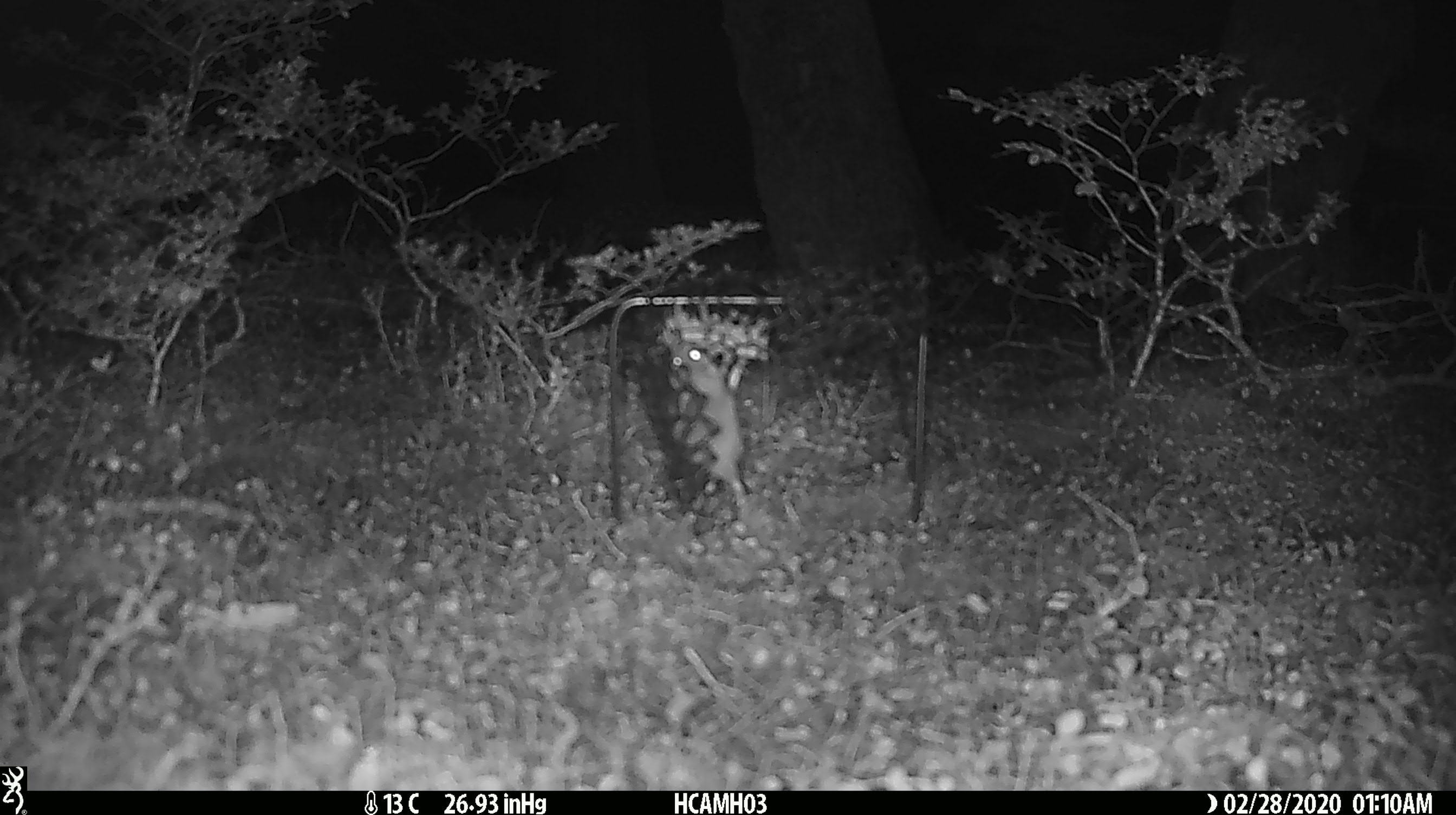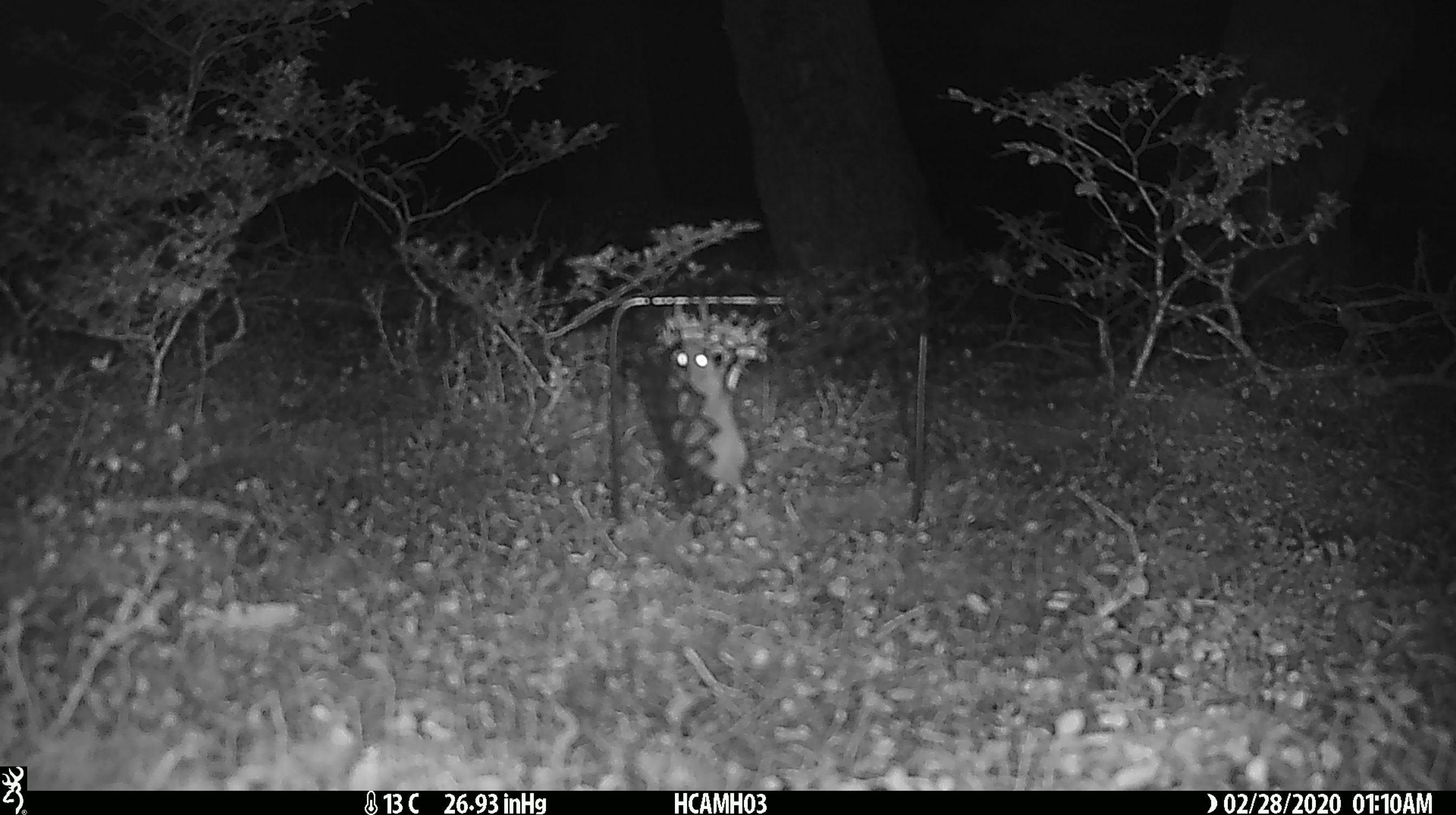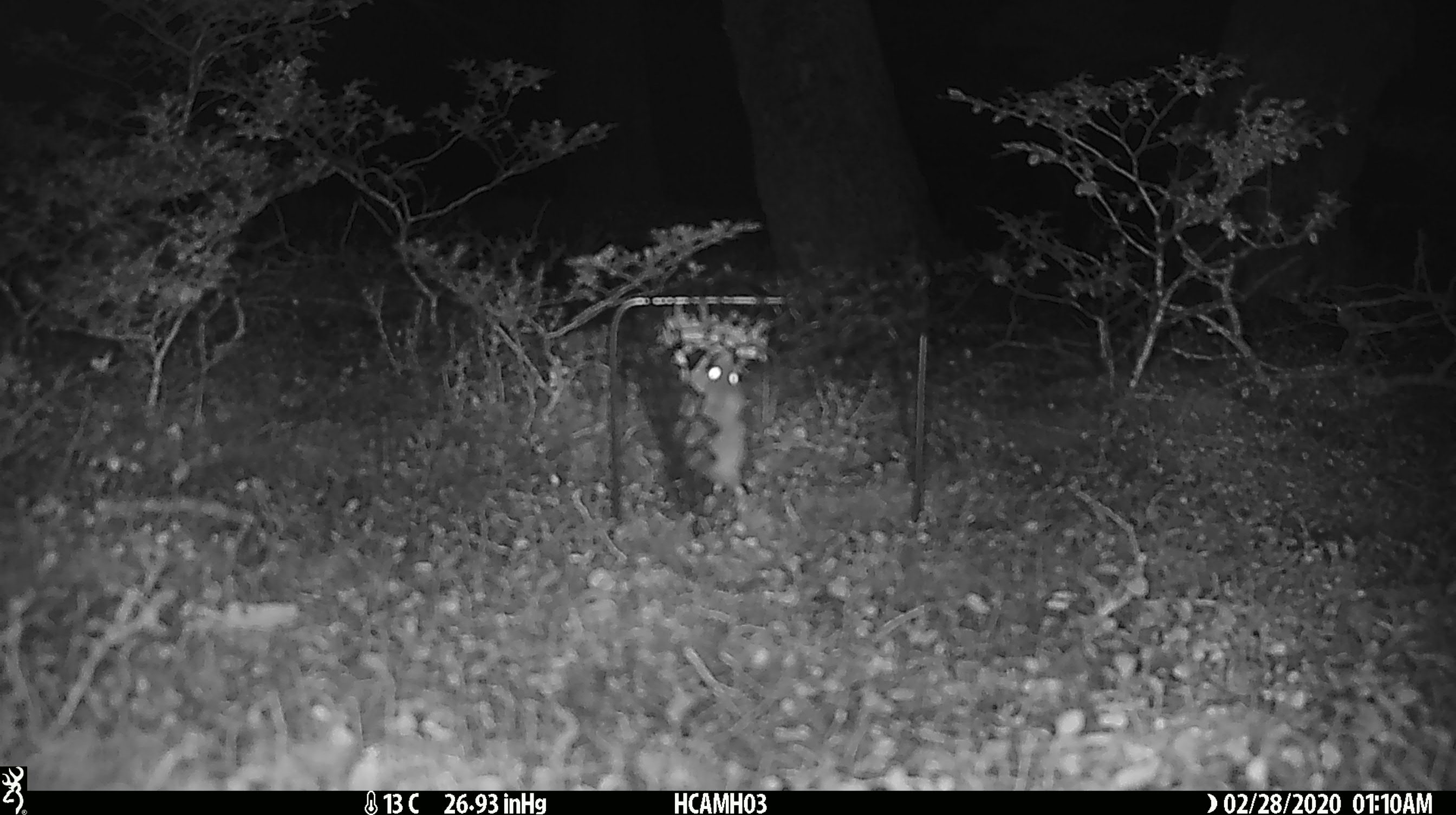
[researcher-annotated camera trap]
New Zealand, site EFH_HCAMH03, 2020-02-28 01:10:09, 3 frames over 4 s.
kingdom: Animalia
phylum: Chordata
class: Mammalia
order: Rodentia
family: Muridae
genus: Mus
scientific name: Mus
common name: mouse